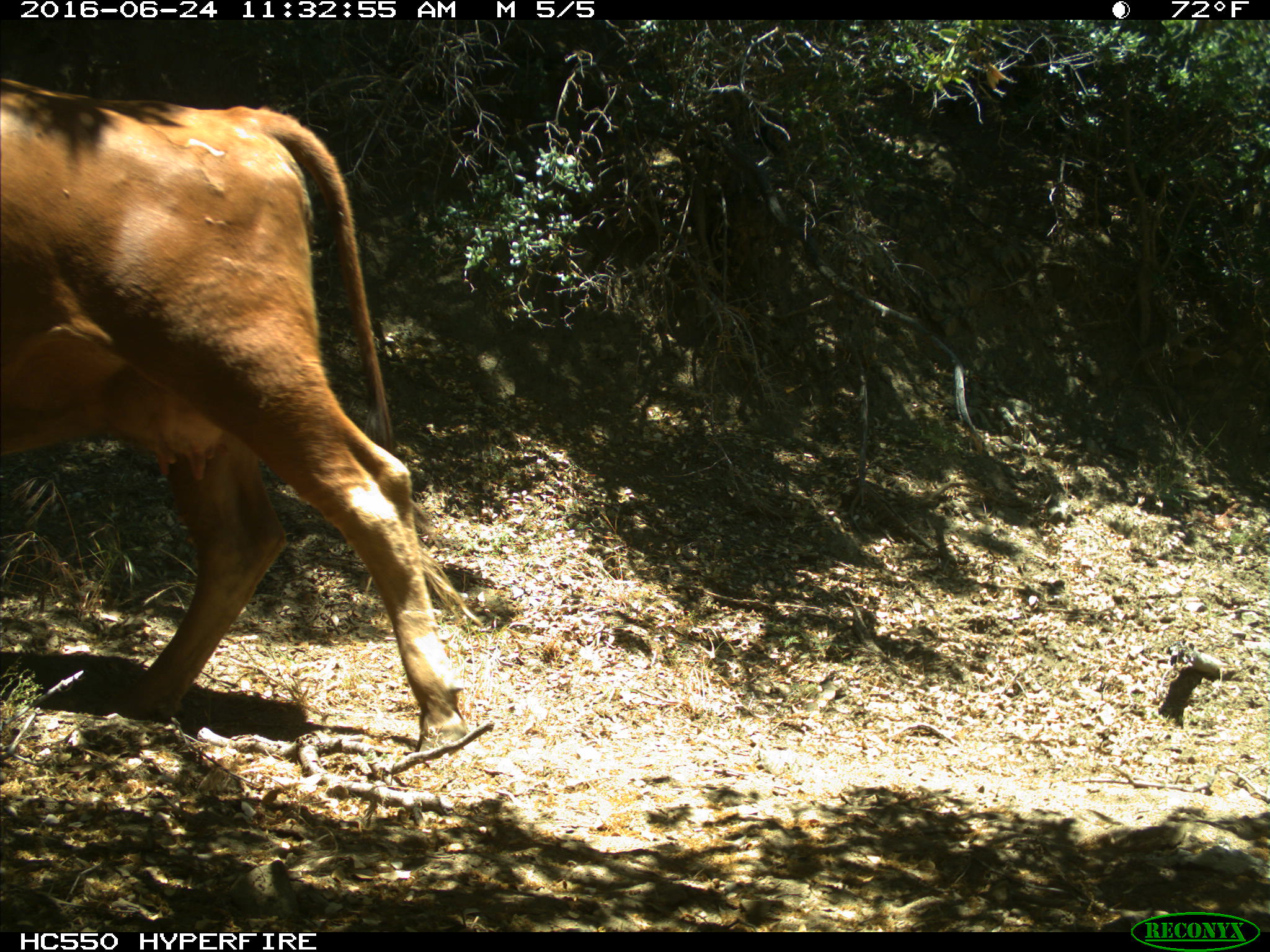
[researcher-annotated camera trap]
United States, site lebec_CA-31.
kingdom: Animalia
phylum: Chordata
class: Mammalia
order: Artiodactyla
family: Bovidae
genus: Bos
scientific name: Bos taurus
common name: domestic cow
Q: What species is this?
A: Bos taurus (domestic cow).